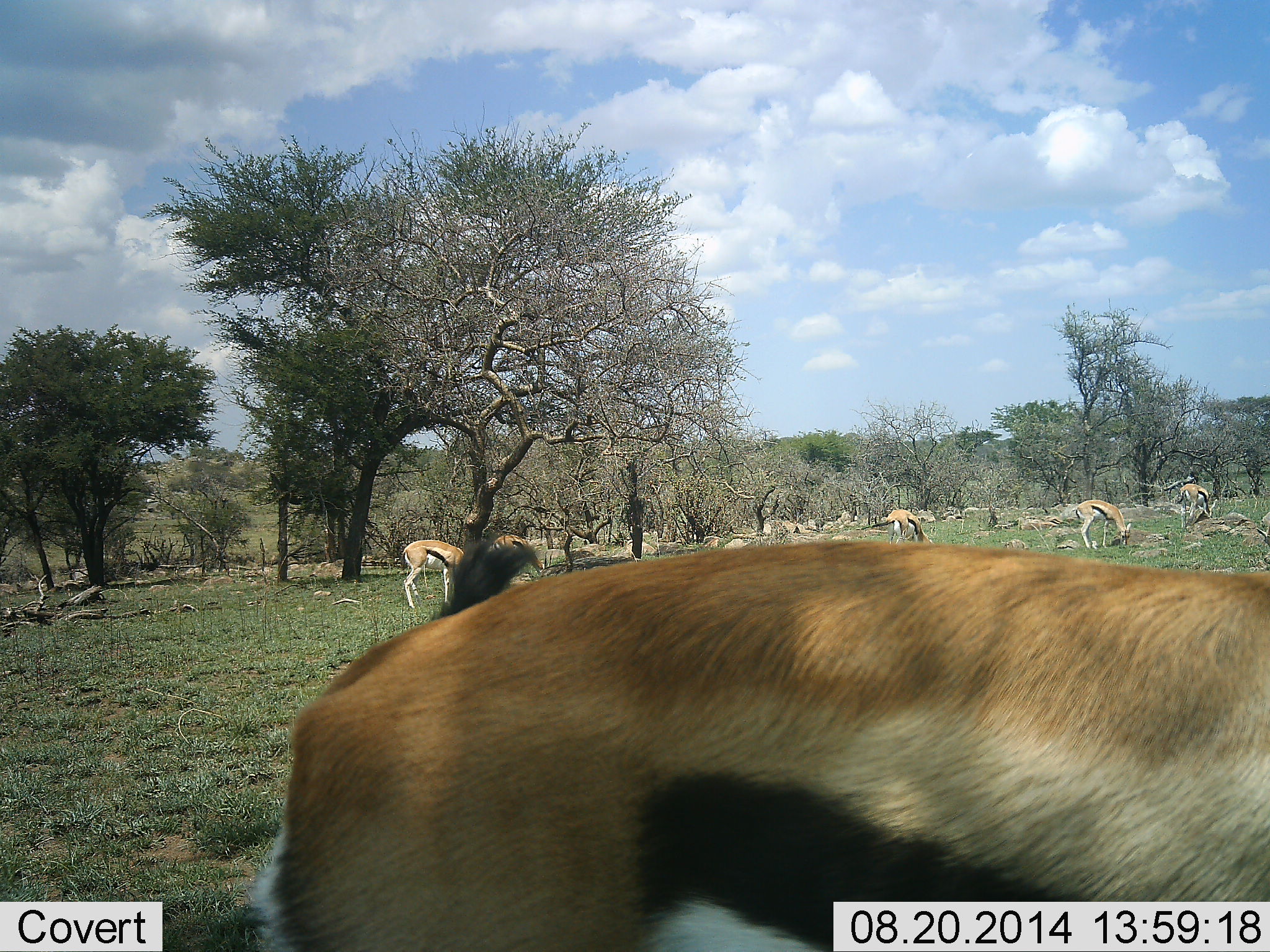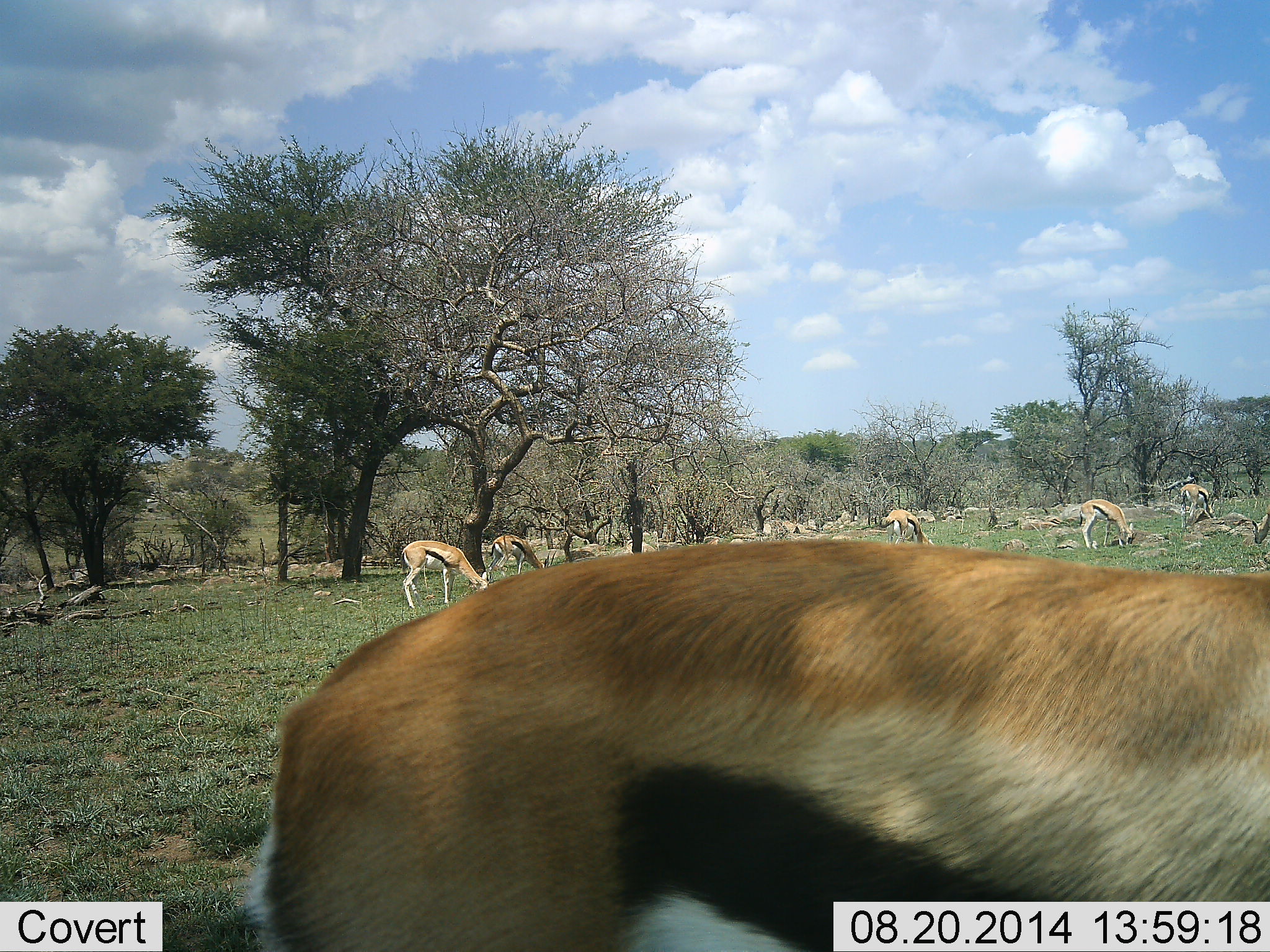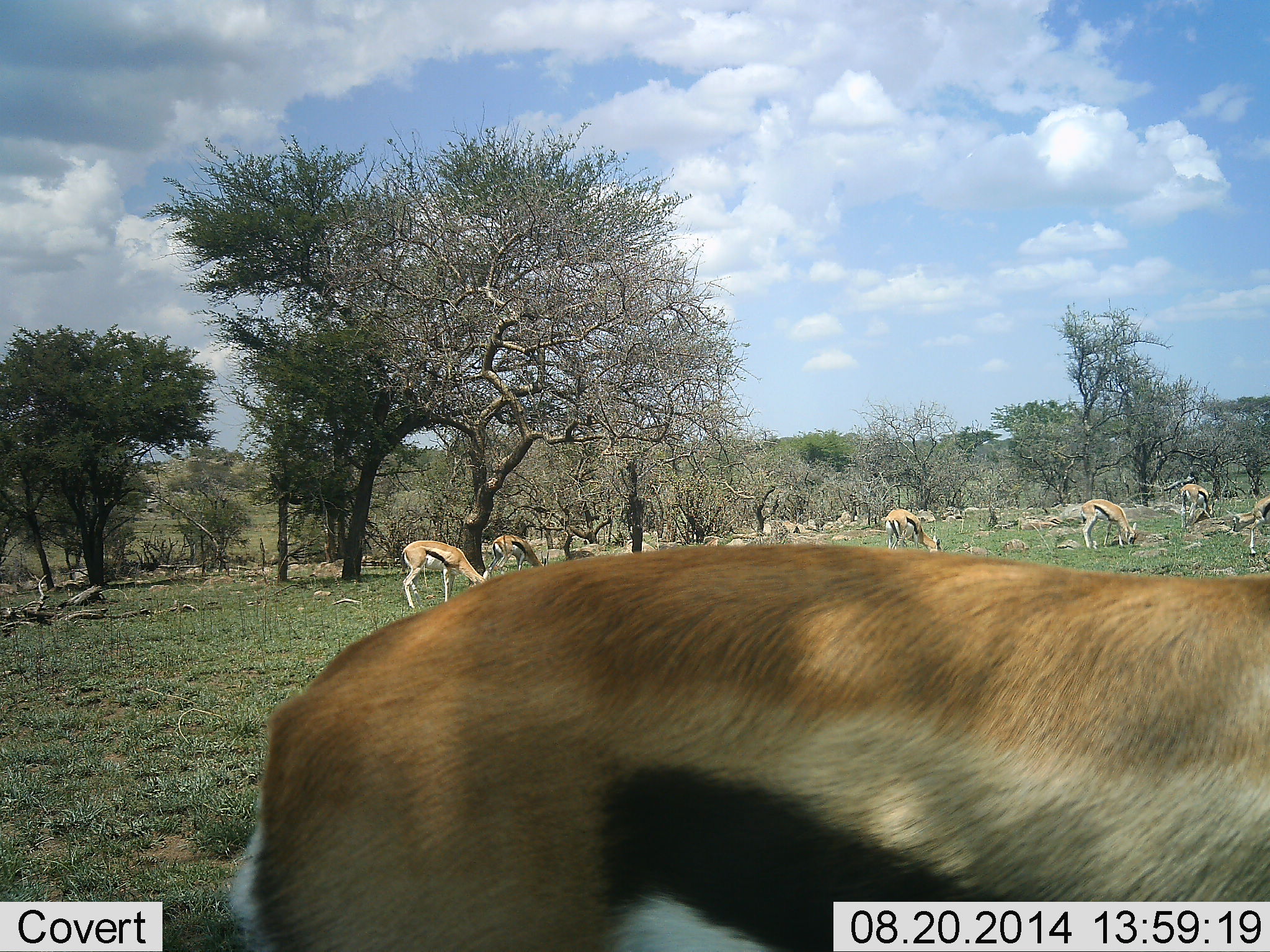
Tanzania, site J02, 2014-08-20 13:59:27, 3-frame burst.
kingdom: Animalia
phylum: Chordata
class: Mammalia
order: Artiodactyla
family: Bovidae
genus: Eudorcas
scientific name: Eudorcas thomsonii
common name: thomson's gazelle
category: gazellethomsons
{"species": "gazellethomsons (thomson's gazelle) (Eudorcas thomsonii)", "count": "7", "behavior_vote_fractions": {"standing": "20%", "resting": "0%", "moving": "20%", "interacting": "0%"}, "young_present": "0%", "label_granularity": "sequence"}